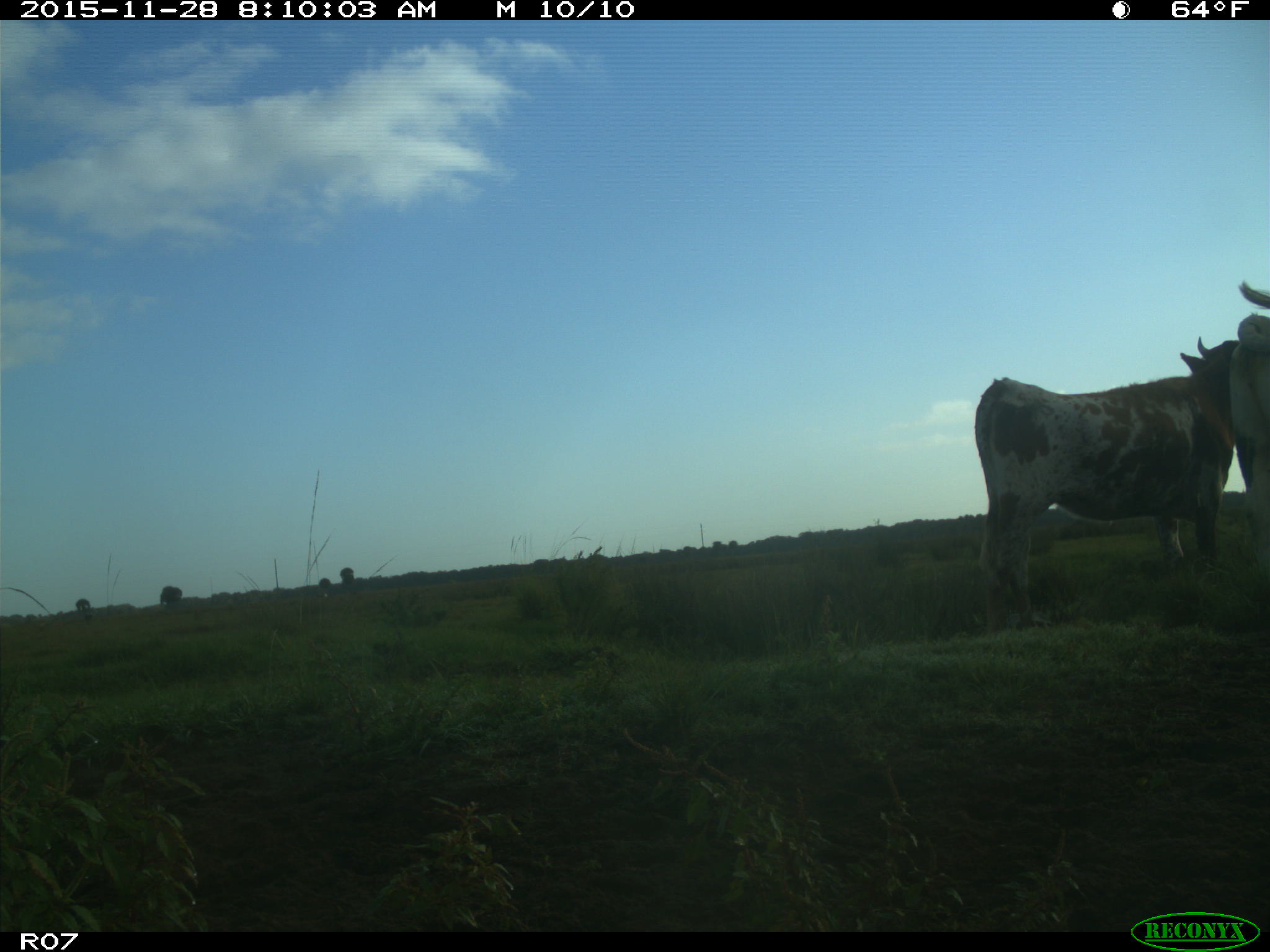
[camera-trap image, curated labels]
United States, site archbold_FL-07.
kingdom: Animalia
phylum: Chordata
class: Mammalia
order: Artiodactyla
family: Bovidae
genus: Bos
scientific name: Bos taurus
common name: domestic cow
Bos taurus (domestic cow).